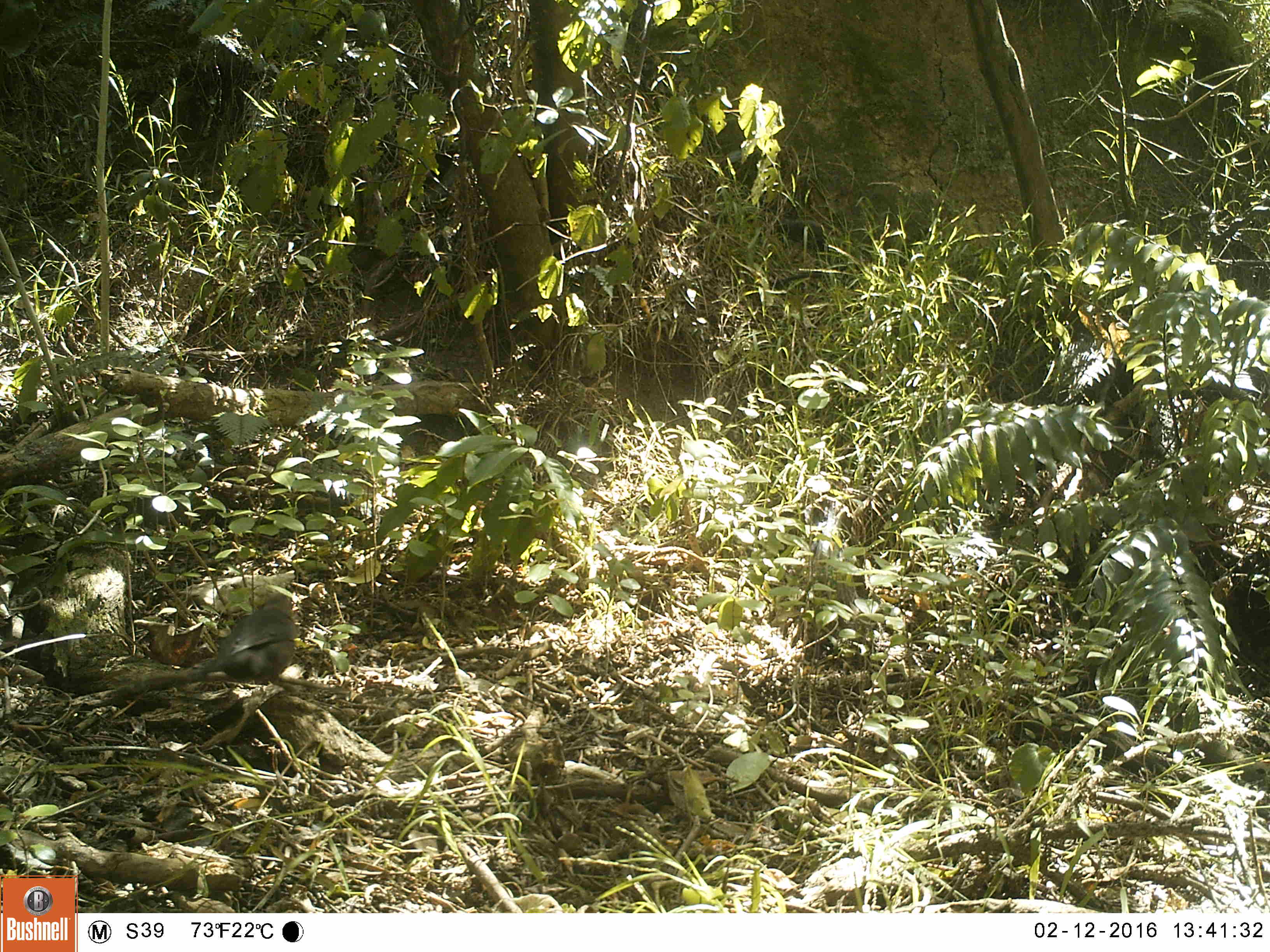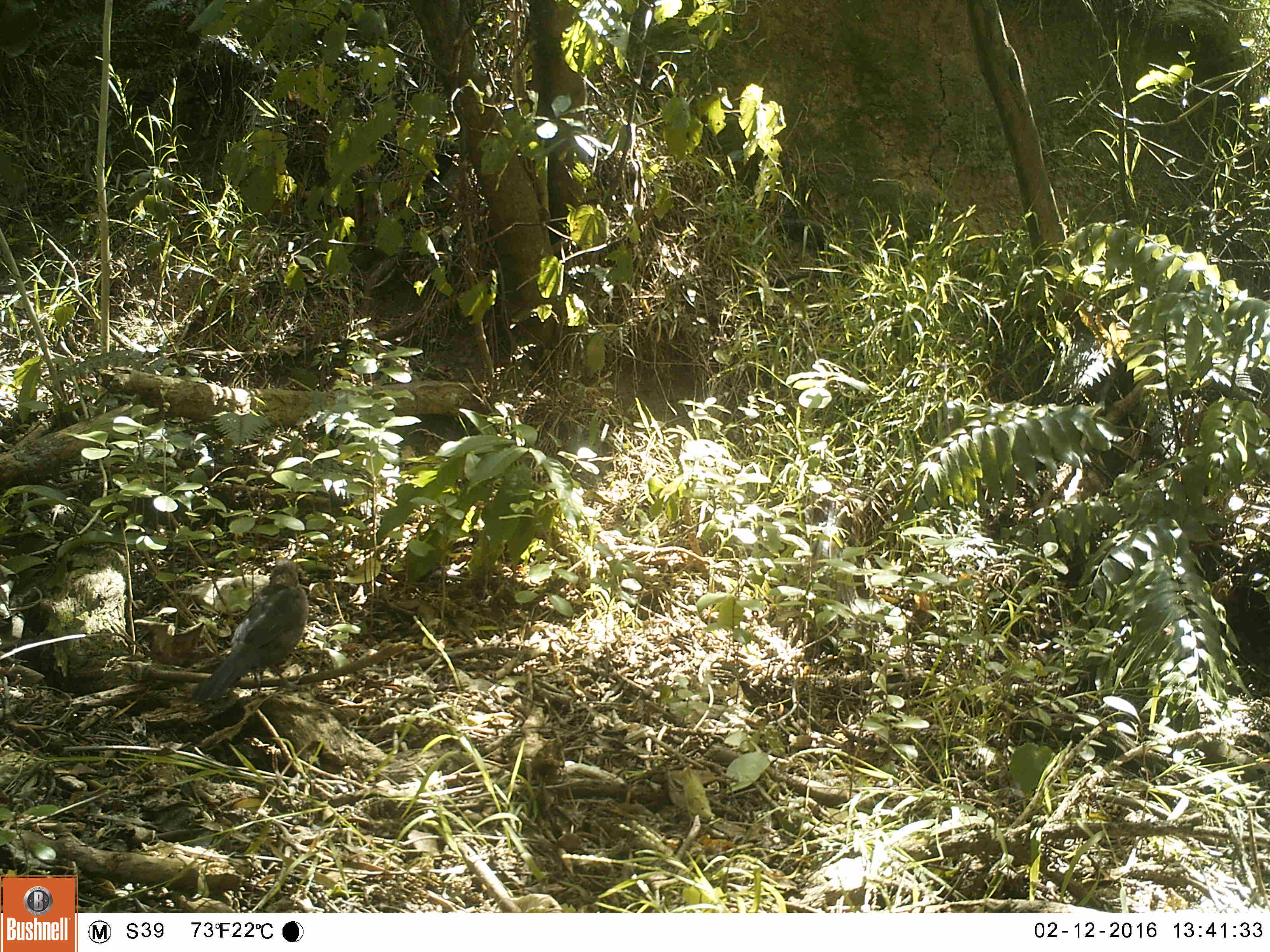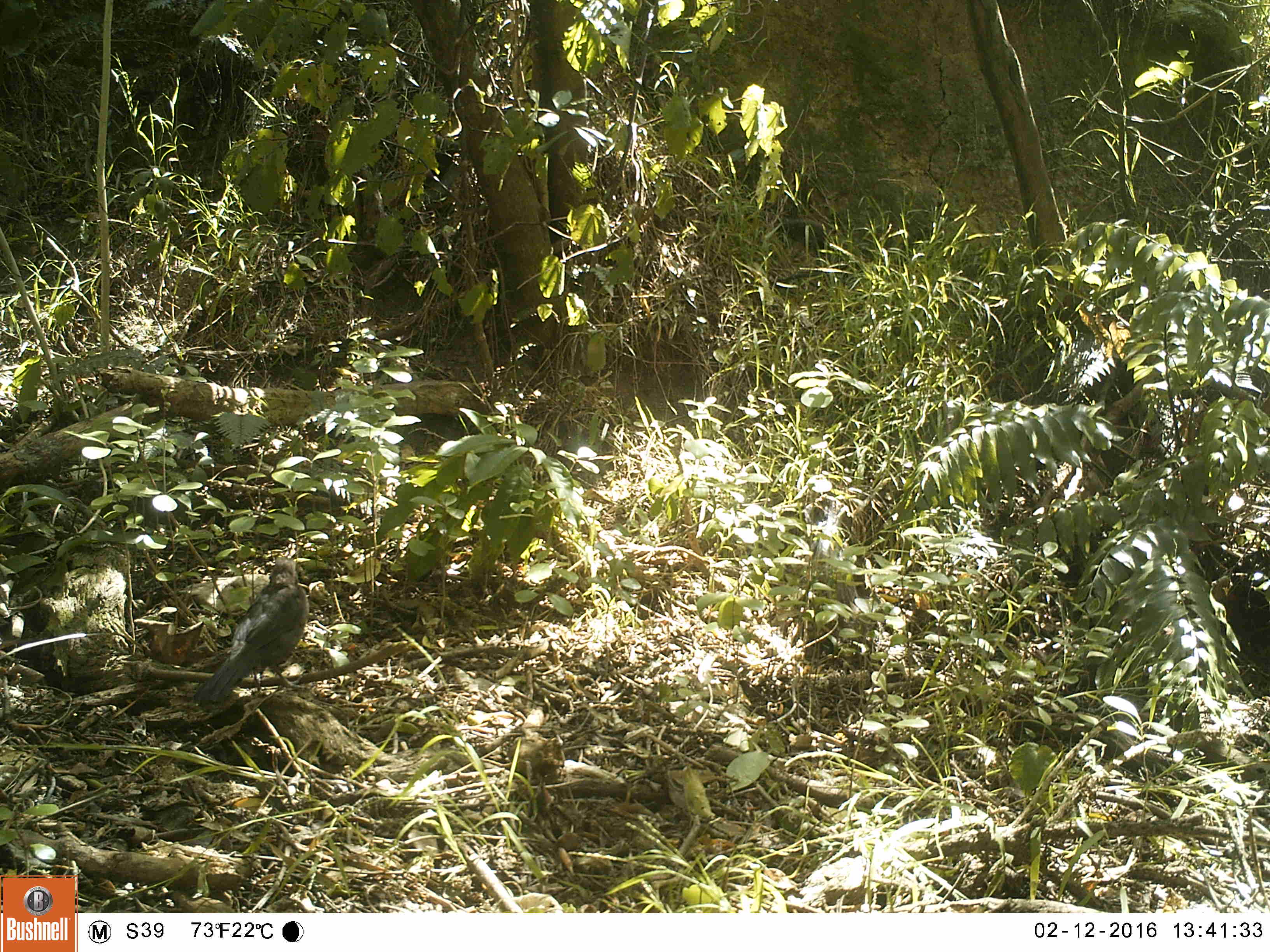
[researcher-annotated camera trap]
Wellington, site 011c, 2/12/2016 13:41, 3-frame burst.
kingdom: Animalia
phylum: Chordata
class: Aves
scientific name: Aves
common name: bird